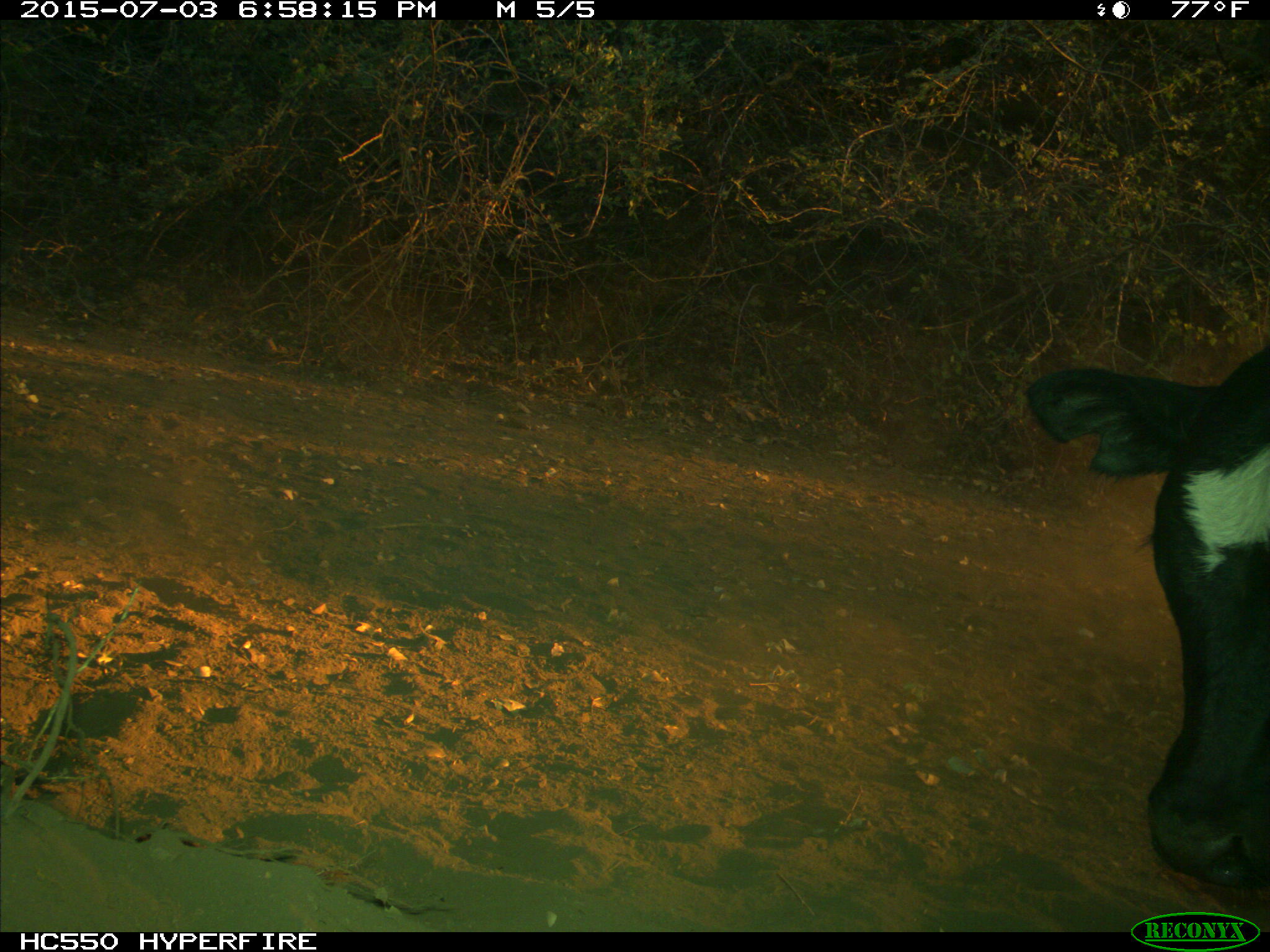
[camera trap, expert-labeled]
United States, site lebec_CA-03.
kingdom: Animalia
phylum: Chordata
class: Mammalia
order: Artiodactyla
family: Bovidae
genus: Bos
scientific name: Bos taurus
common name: domestic cow